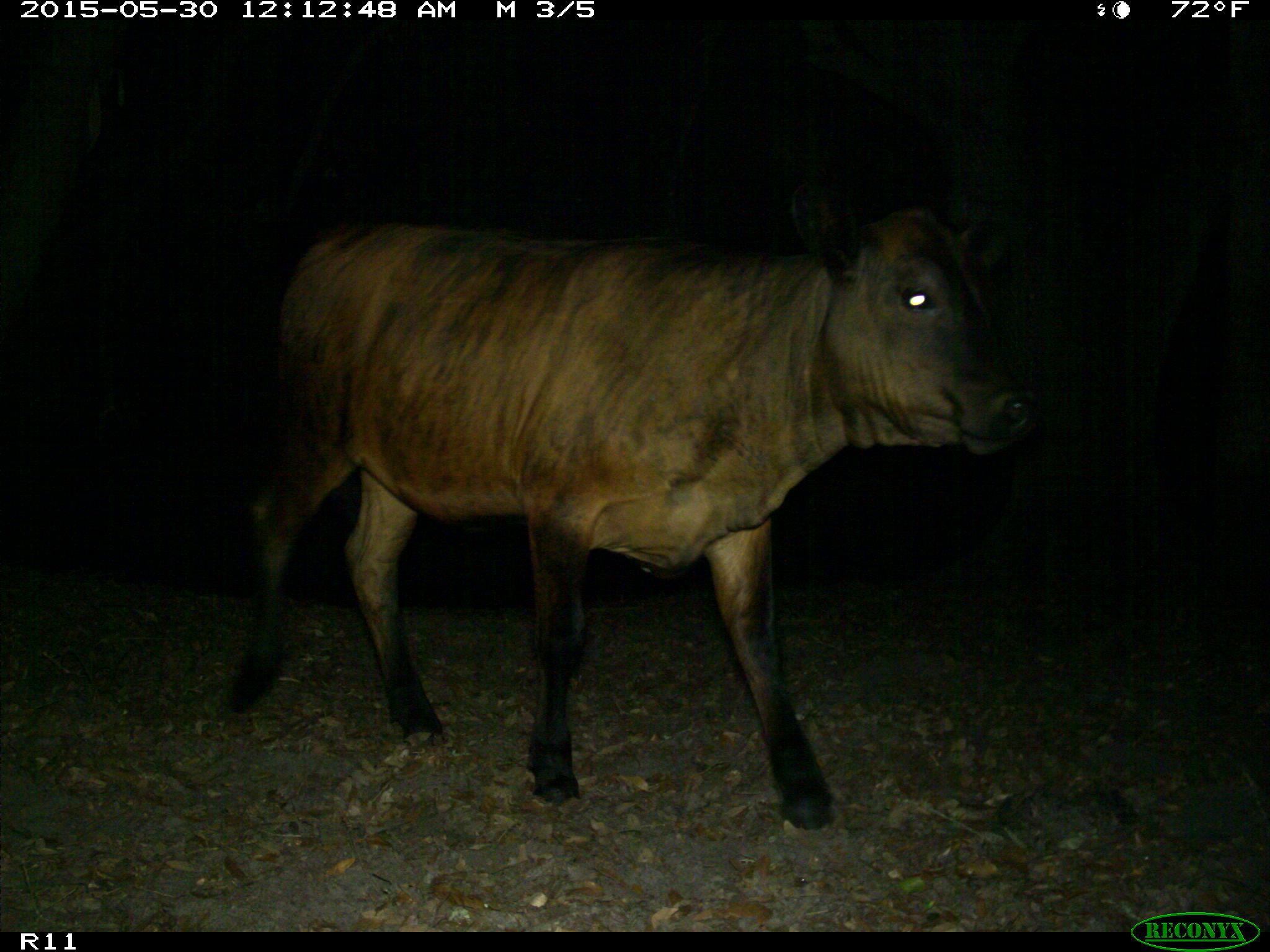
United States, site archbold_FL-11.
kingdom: Animalia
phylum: Chordata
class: Mammalia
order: Artiodactyla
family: Bovidae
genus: Bos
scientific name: Bos taurus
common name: domestic cow